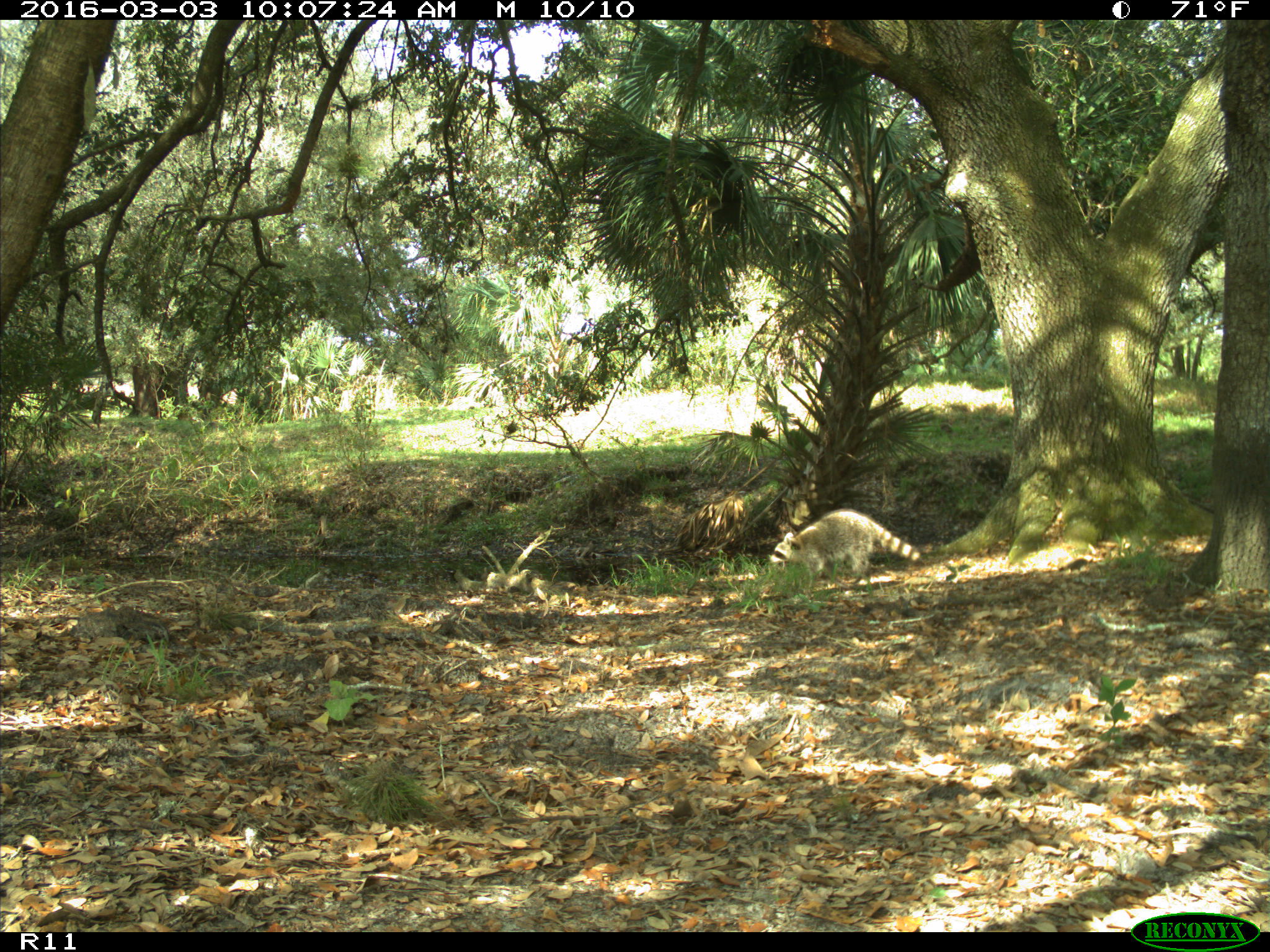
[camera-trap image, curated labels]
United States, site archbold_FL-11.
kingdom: Animalia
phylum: Chordata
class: Mammalia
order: Carnivora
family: Procyonidae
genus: Procyon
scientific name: Procyon lotor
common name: common raccoon